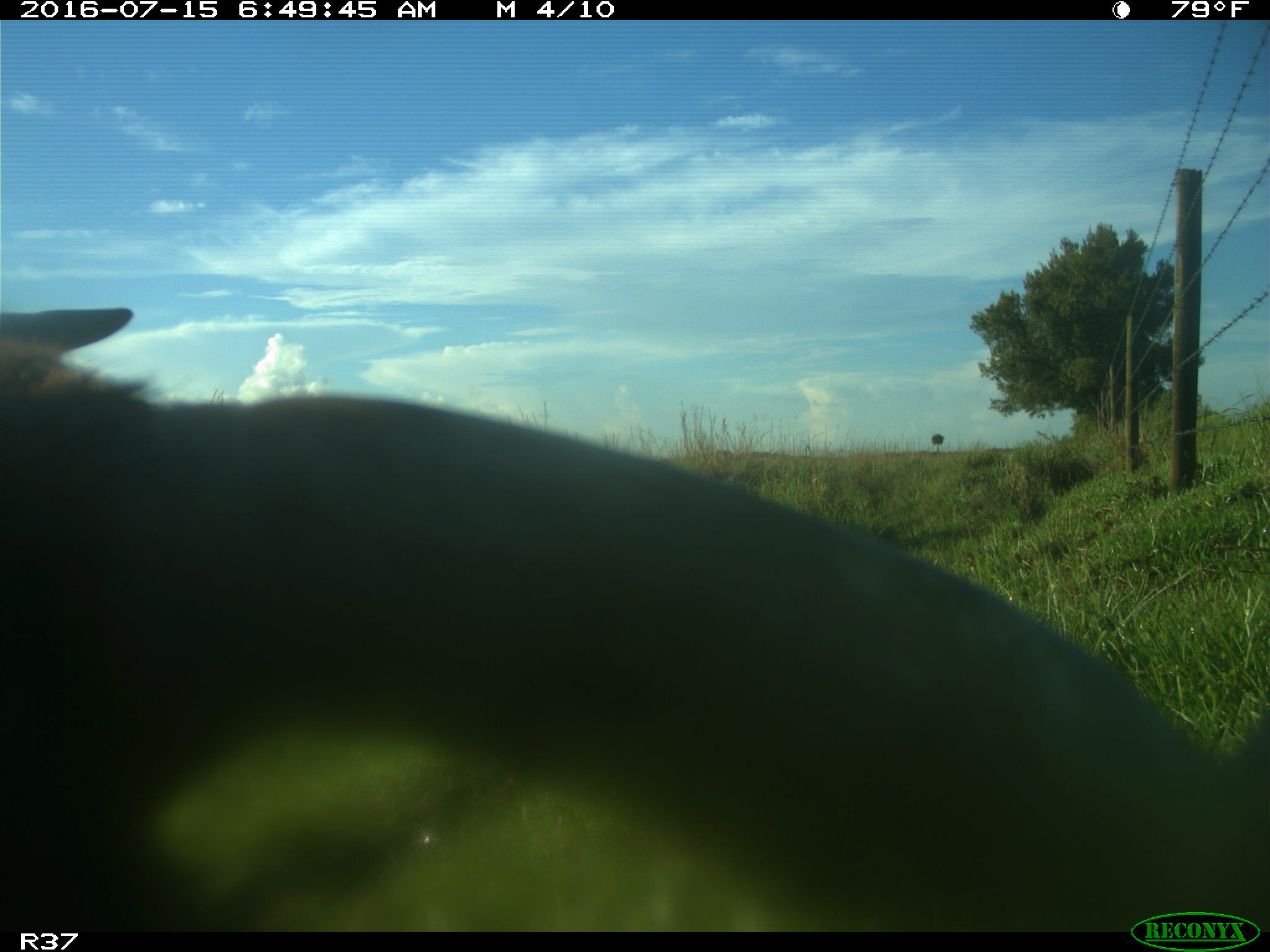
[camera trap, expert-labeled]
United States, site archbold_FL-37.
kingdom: Animalia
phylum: Chordata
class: Mammalia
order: Artiodactyla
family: Bovidae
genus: Bos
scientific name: Bos taurus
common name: domestic cow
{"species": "Bos taurus (domestic cow)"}